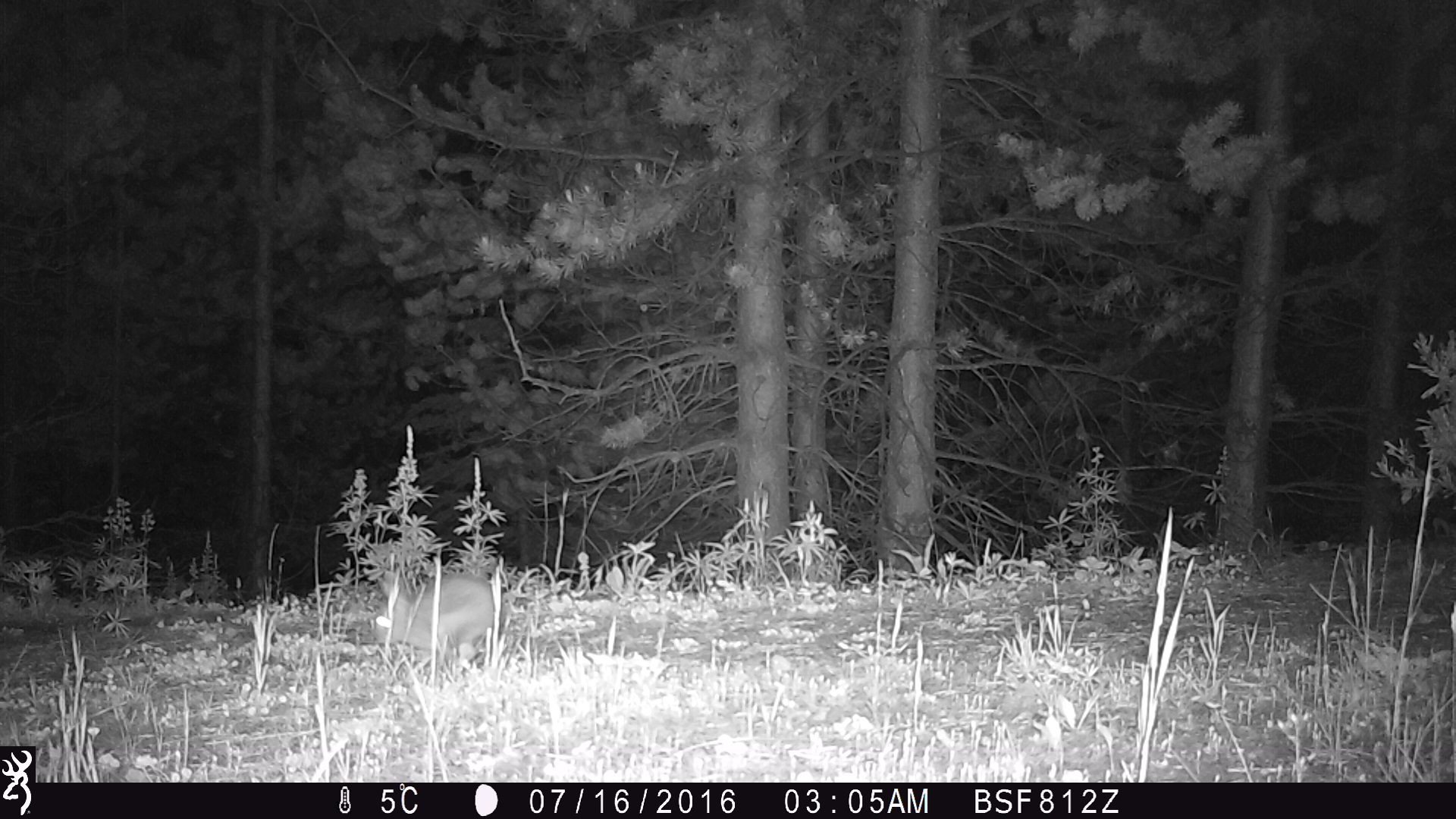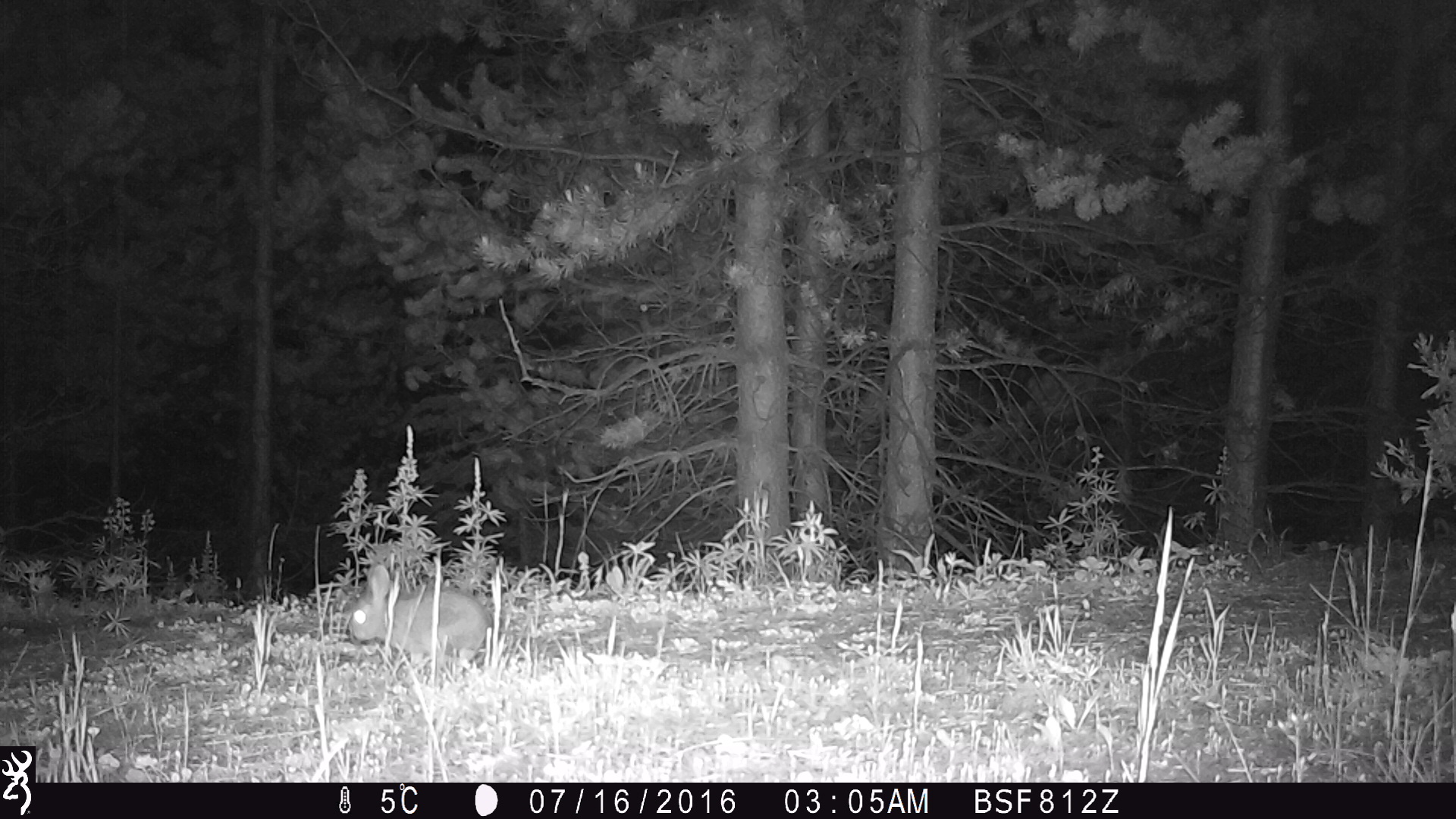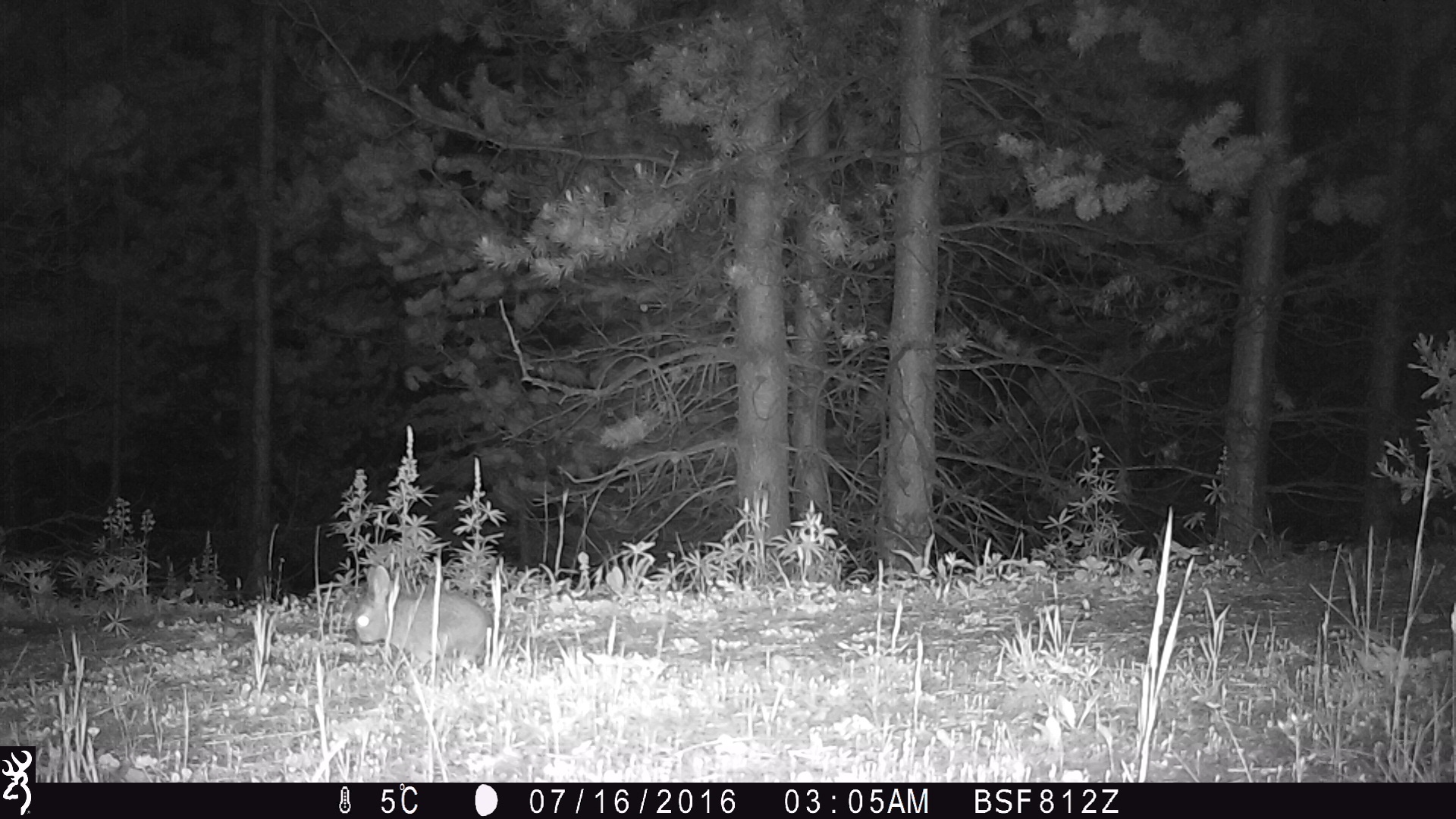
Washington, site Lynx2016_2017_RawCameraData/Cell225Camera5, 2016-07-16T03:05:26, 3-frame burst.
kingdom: Animalia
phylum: Chordata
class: Mammalia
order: Lagomorpha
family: Leporidae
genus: Lepus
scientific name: Lepus americanus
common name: snowshoe hare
Lepus americanus (snowshoe hare). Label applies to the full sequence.